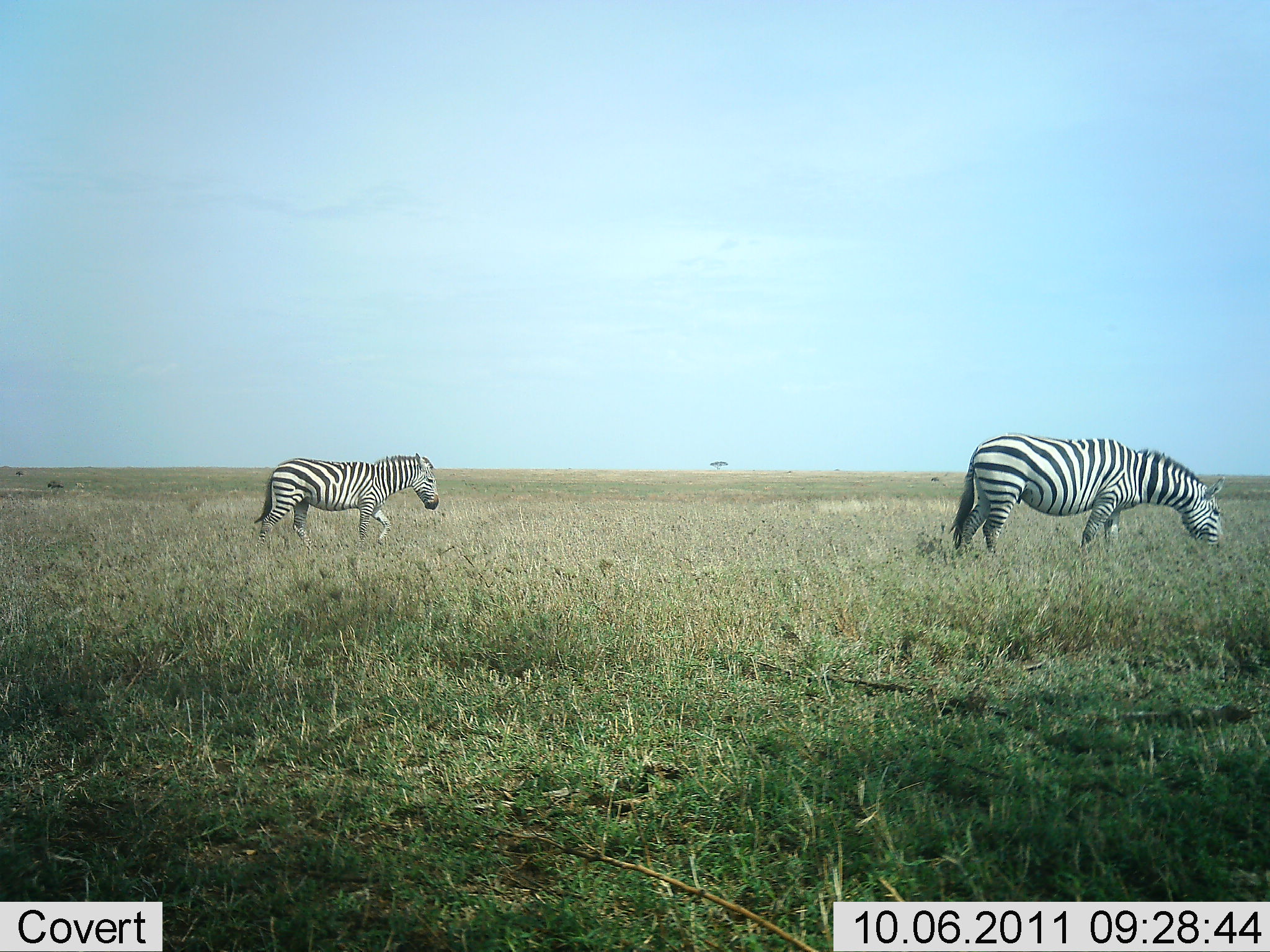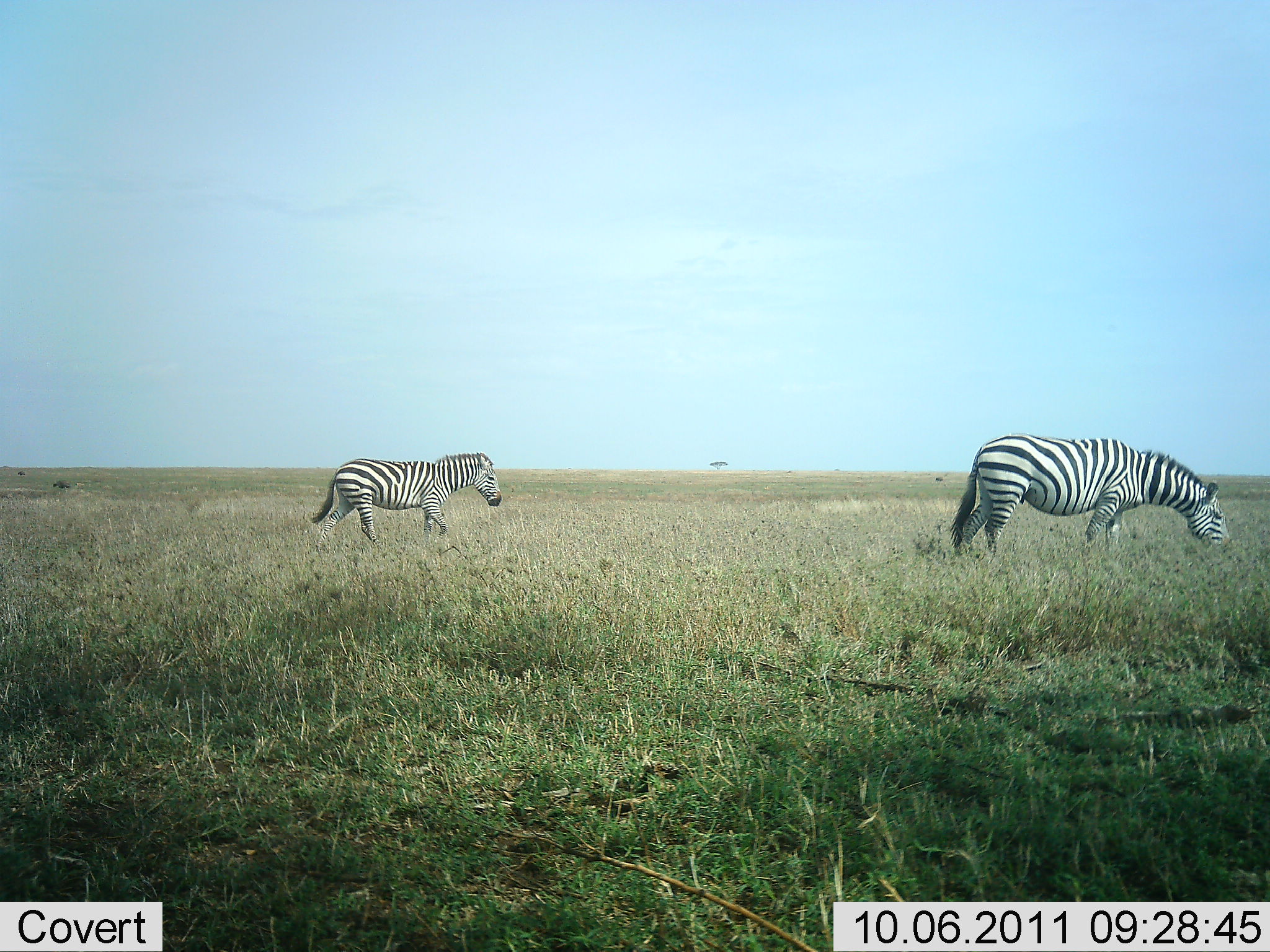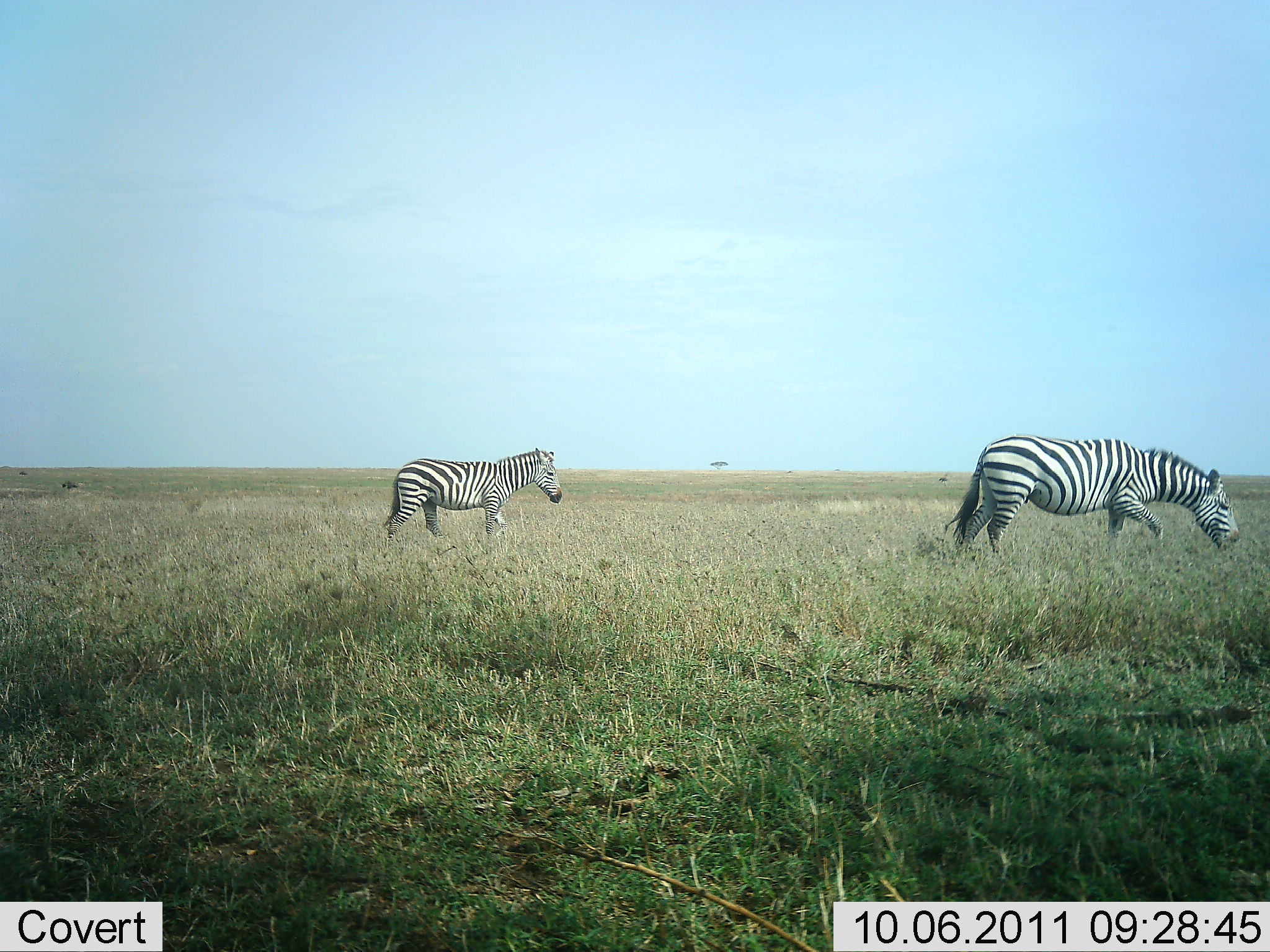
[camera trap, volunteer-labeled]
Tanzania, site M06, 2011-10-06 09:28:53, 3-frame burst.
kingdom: Animalia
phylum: Chordata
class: Mammalia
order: Perissodactyla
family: Equidae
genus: Equus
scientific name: Equus quagga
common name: plains zebra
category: zebra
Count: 2.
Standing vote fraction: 30%.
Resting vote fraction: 0%.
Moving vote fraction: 90%.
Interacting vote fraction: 0%.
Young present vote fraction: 10%.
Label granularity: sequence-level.